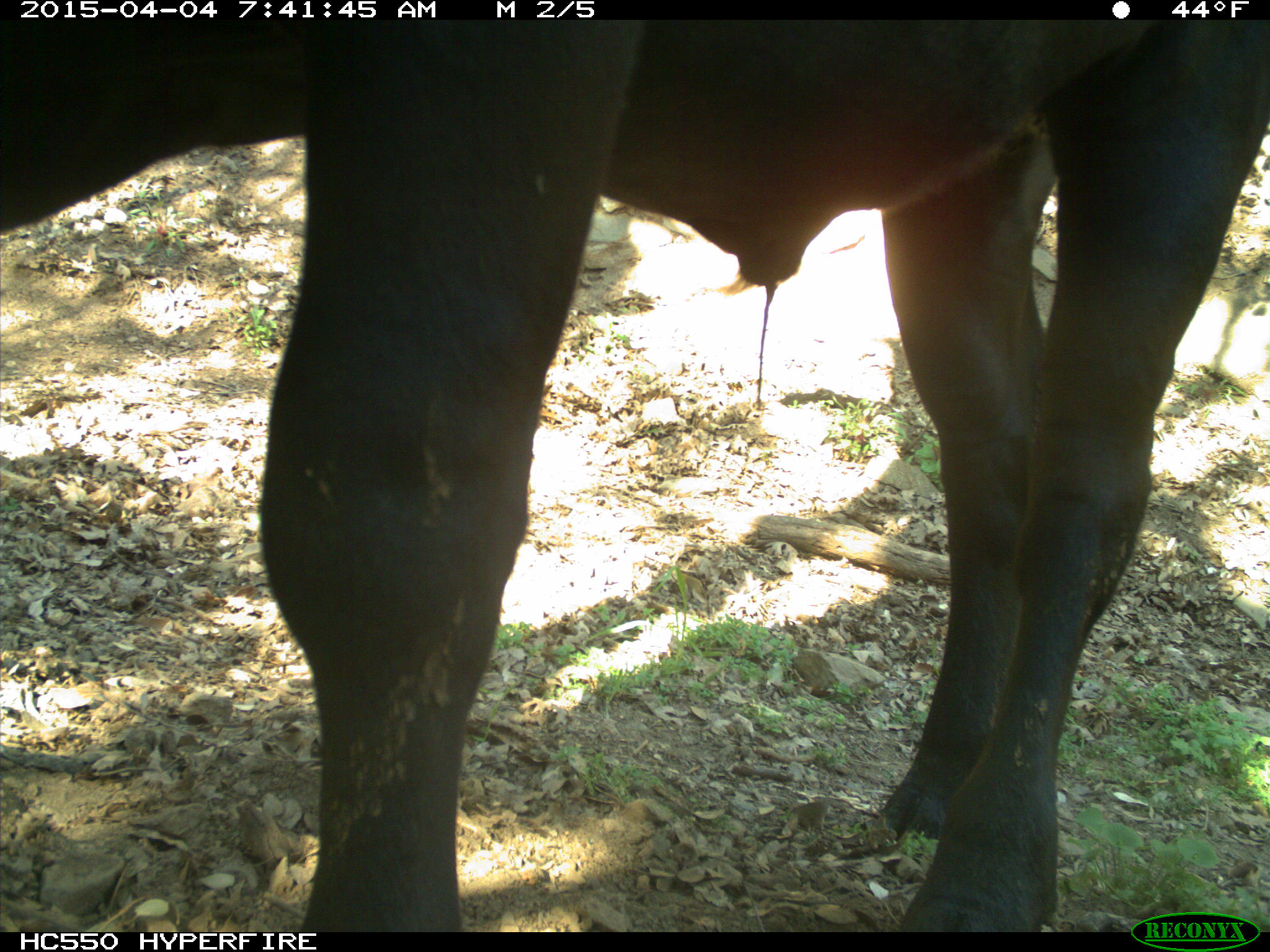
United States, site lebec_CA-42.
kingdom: Animalia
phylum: Chordata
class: Mammalia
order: Artiodactyla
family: Bovidae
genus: Bos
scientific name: Bos taurus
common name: domestic cow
Bos taurus (domestic cow).